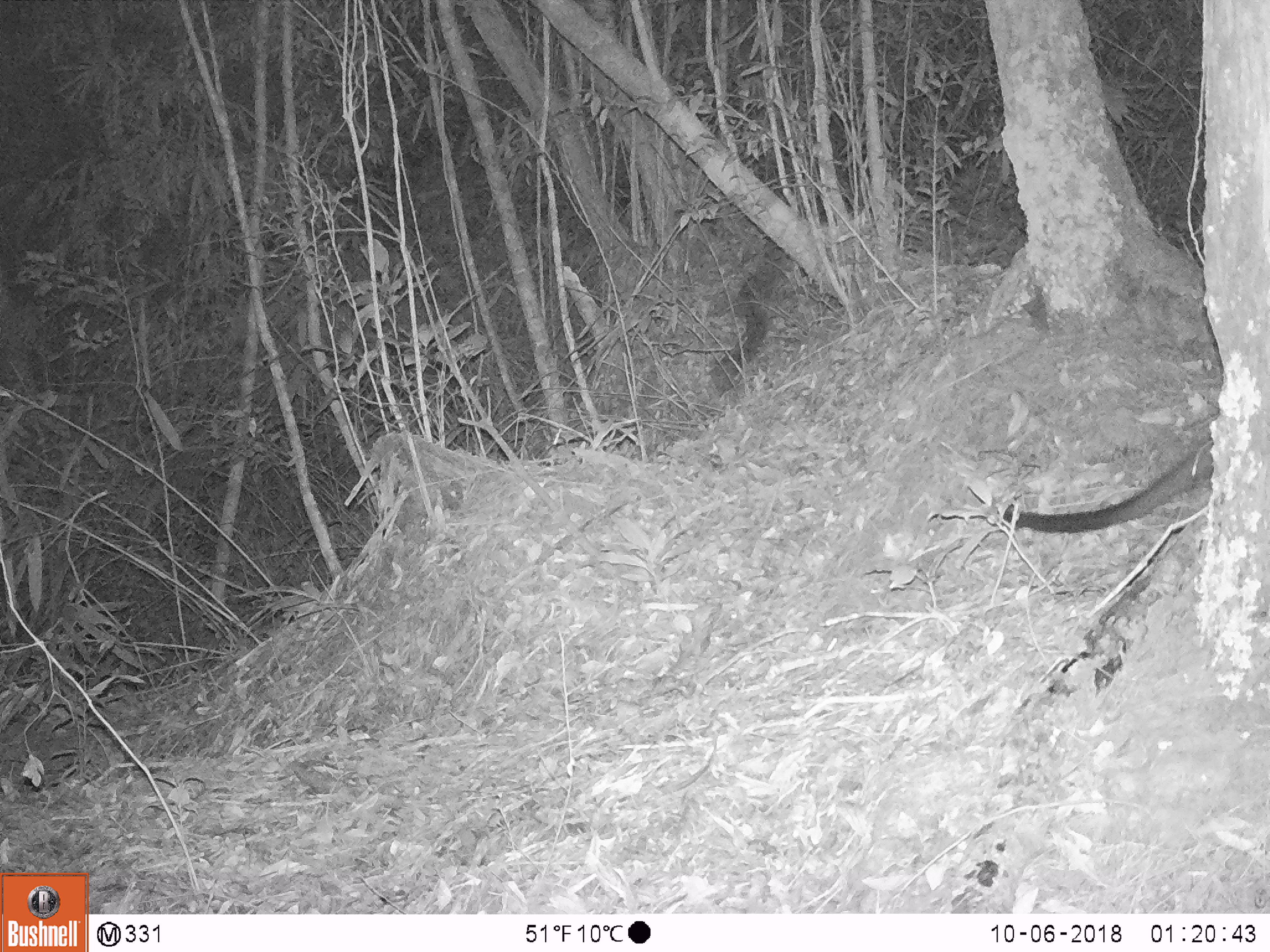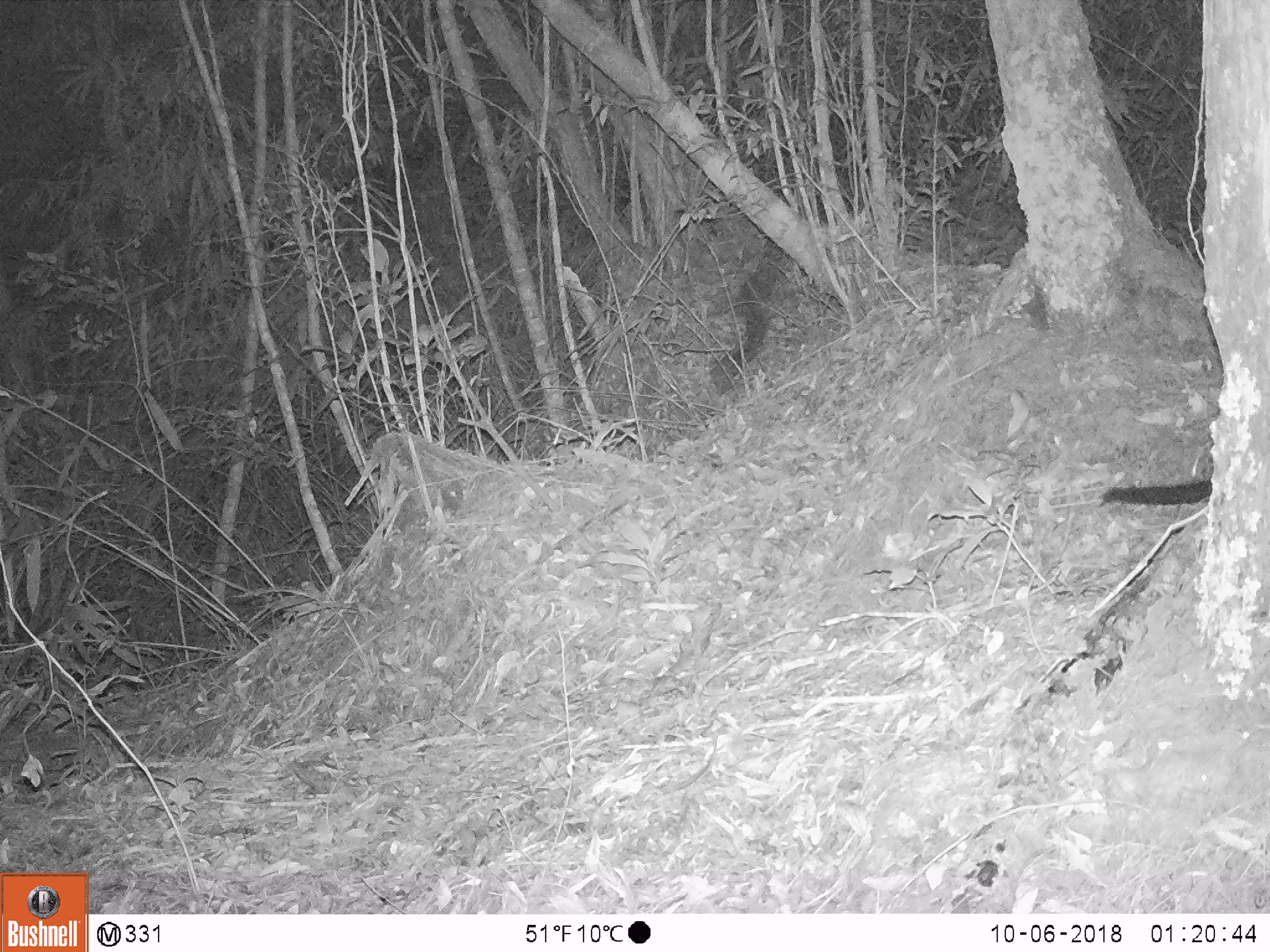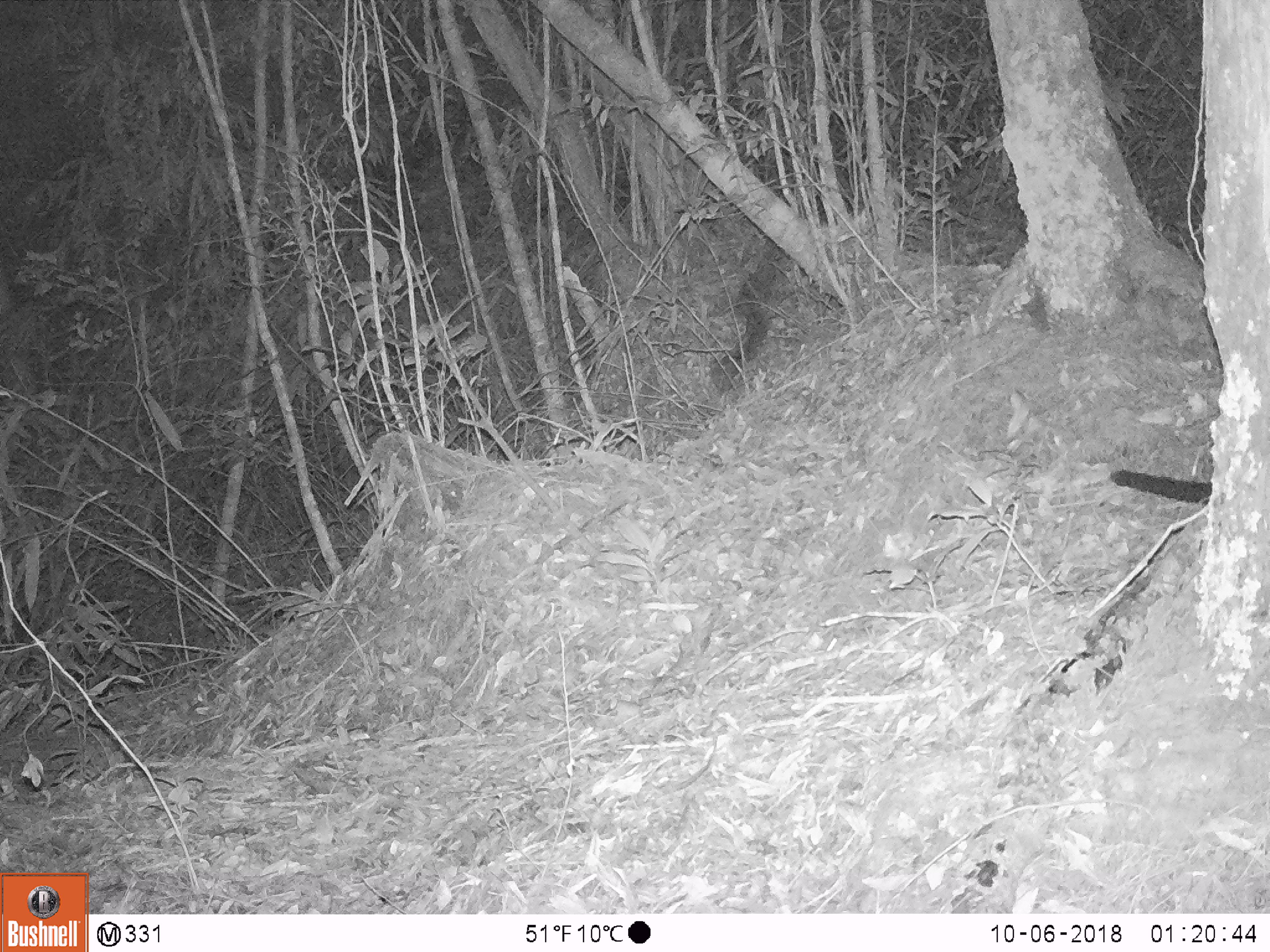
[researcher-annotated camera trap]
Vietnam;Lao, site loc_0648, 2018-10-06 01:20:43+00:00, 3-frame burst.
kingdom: Animalia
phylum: Chordata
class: Mammalia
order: Carnivora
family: Viverridae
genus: Paguma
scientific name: Paguma larvata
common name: masked palm civet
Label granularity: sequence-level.